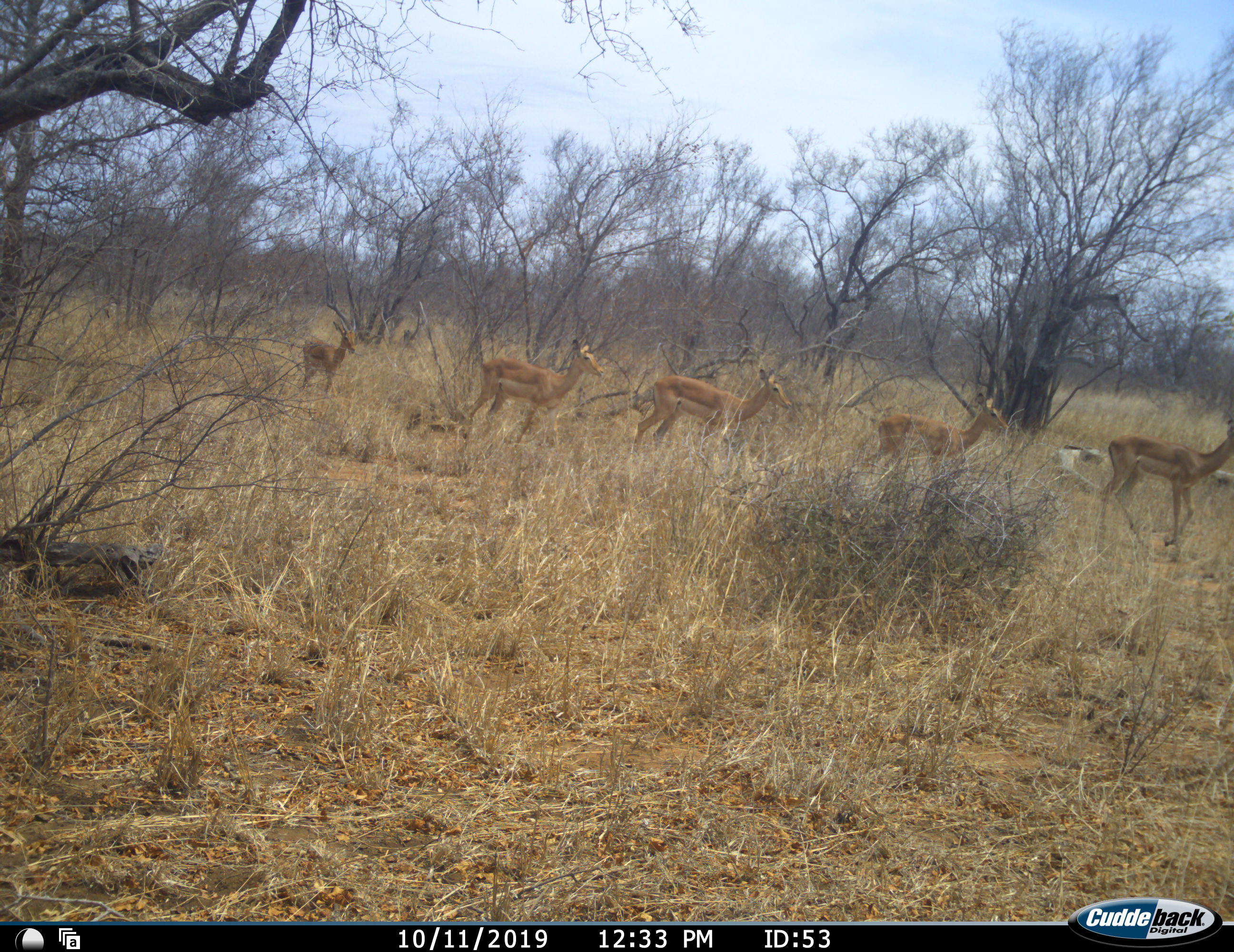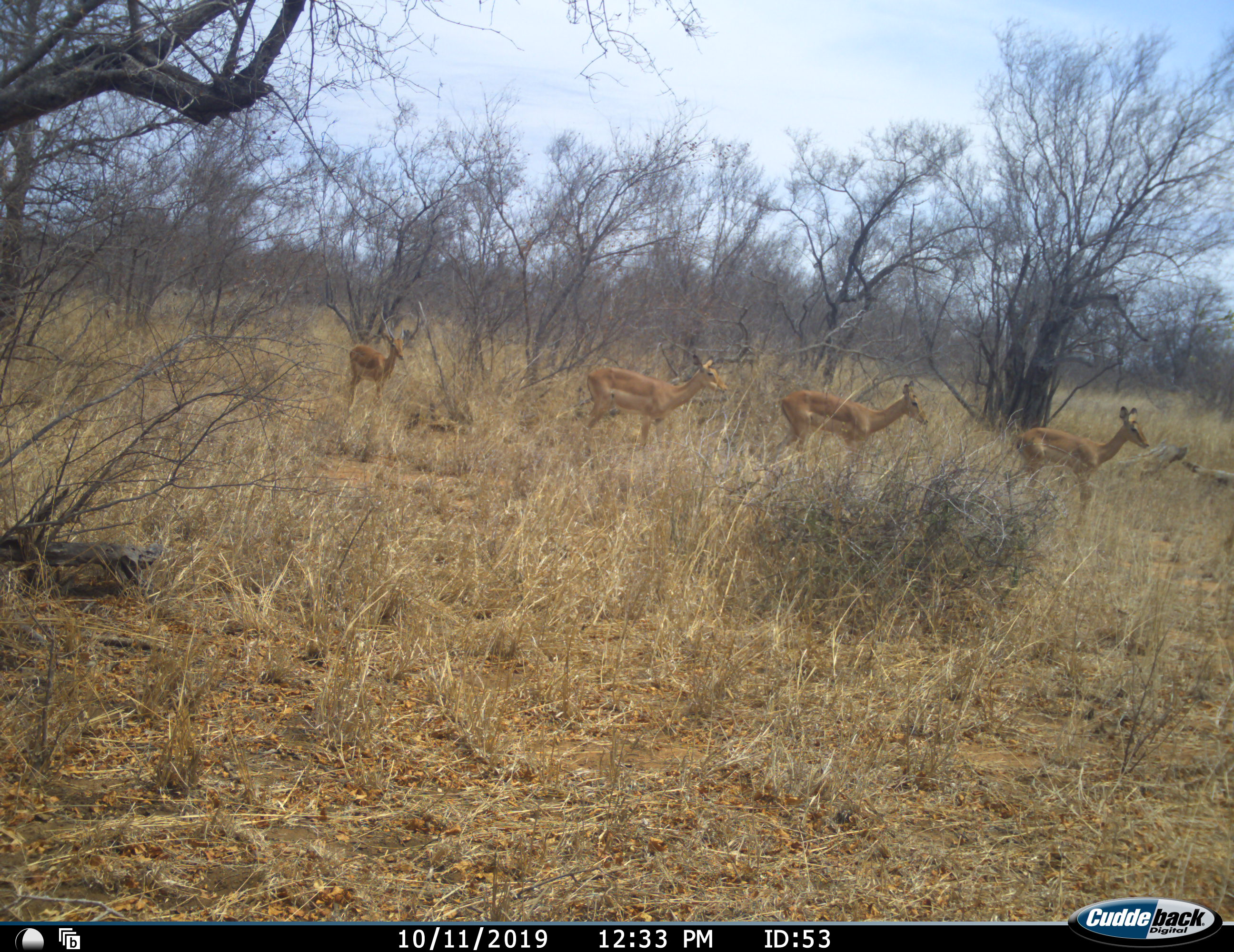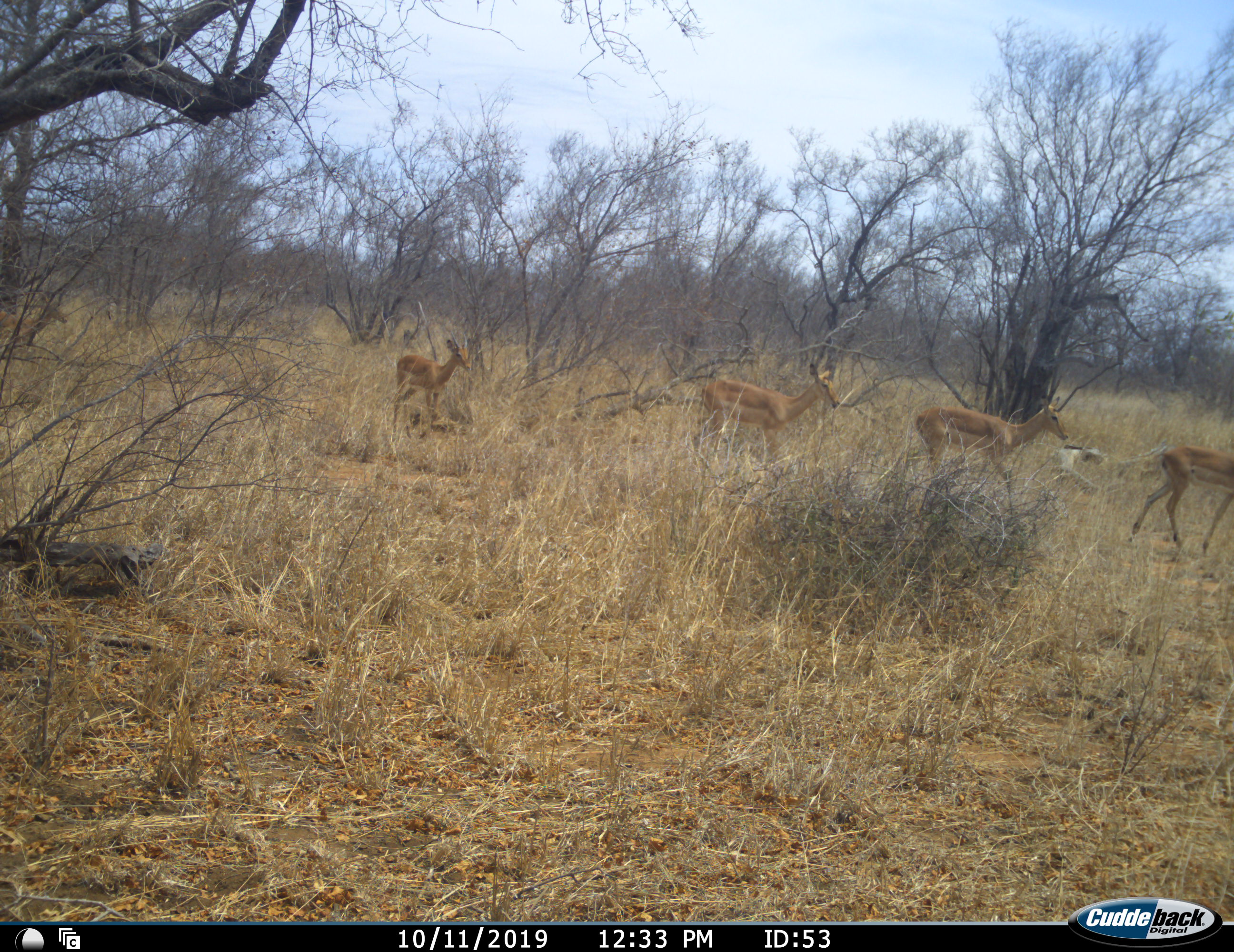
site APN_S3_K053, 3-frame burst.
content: unidentified animal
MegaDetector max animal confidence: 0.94